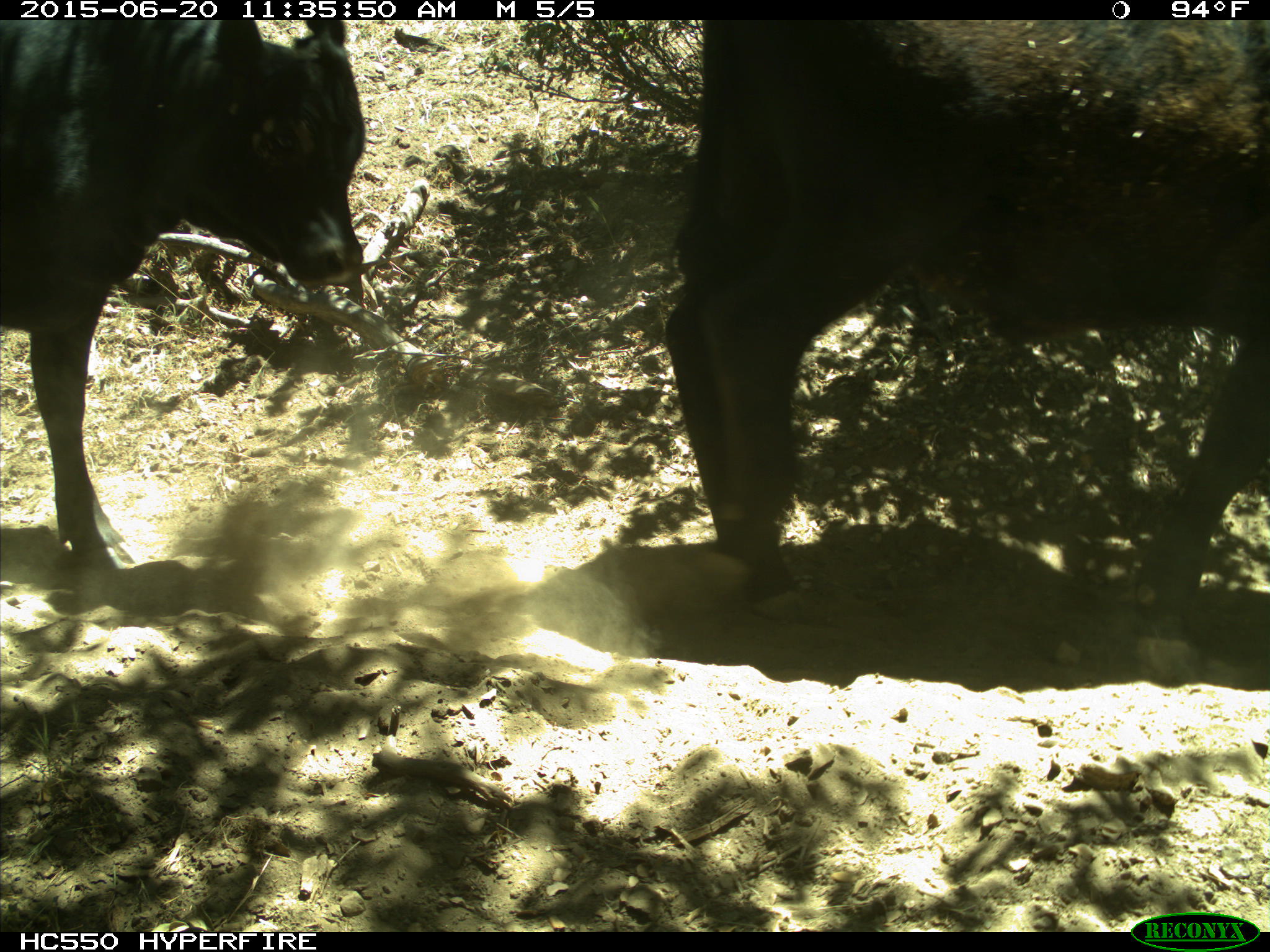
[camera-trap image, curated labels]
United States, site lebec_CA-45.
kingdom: Animalia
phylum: Chordata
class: Mammalia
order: Artiodactyla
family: Bovidae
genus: Bos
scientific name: Bos taurus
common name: domestic cow